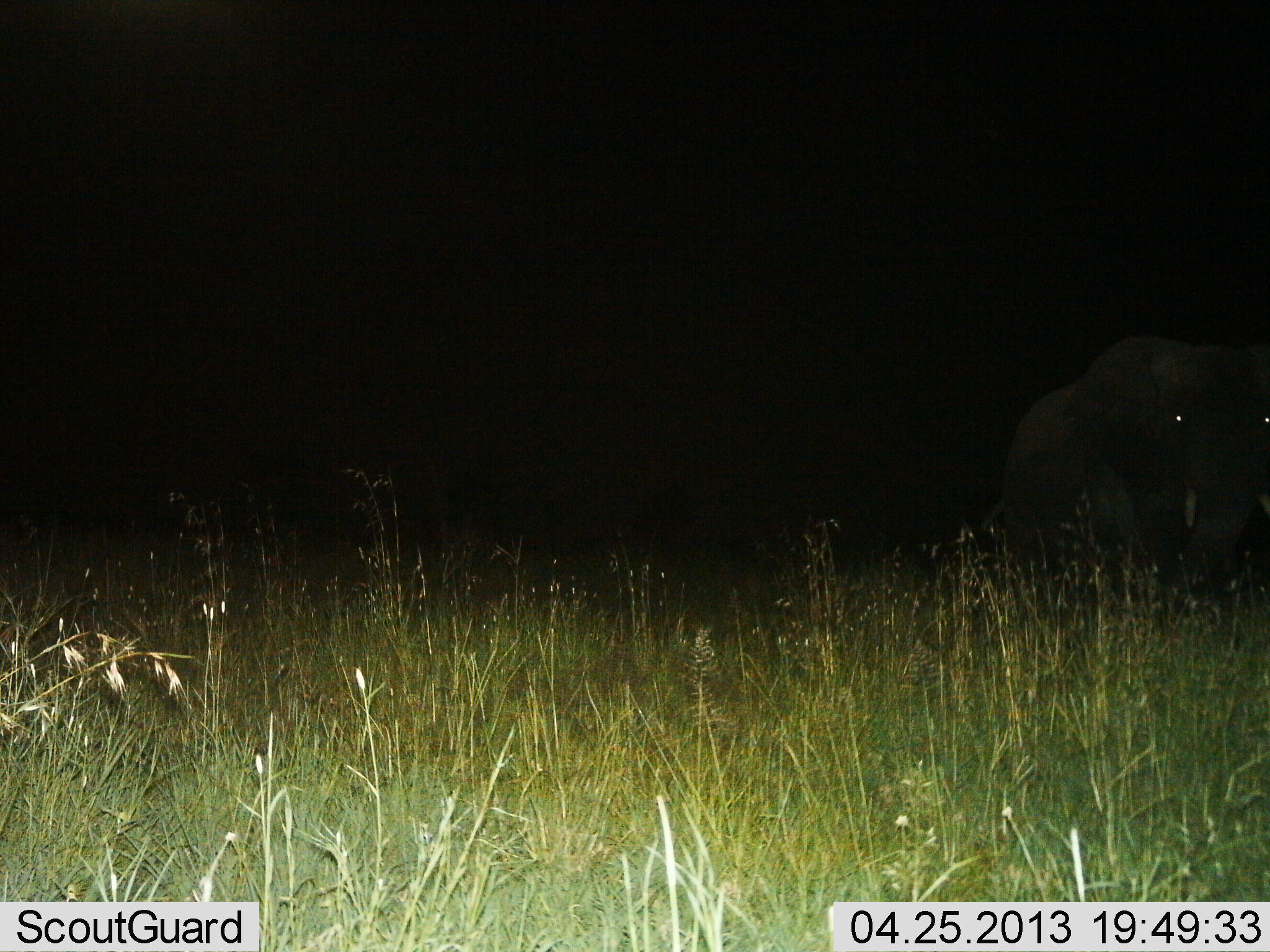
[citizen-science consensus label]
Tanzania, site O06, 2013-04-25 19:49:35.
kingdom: Animalia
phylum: Chordata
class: Mammalia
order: Proboscidea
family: Elephantidae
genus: Loxodonta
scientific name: Loxodonta africana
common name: african bush elephant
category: elephant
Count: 1.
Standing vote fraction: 50%.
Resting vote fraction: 0%.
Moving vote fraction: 50%.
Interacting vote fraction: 0%.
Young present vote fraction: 0%.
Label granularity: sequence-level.